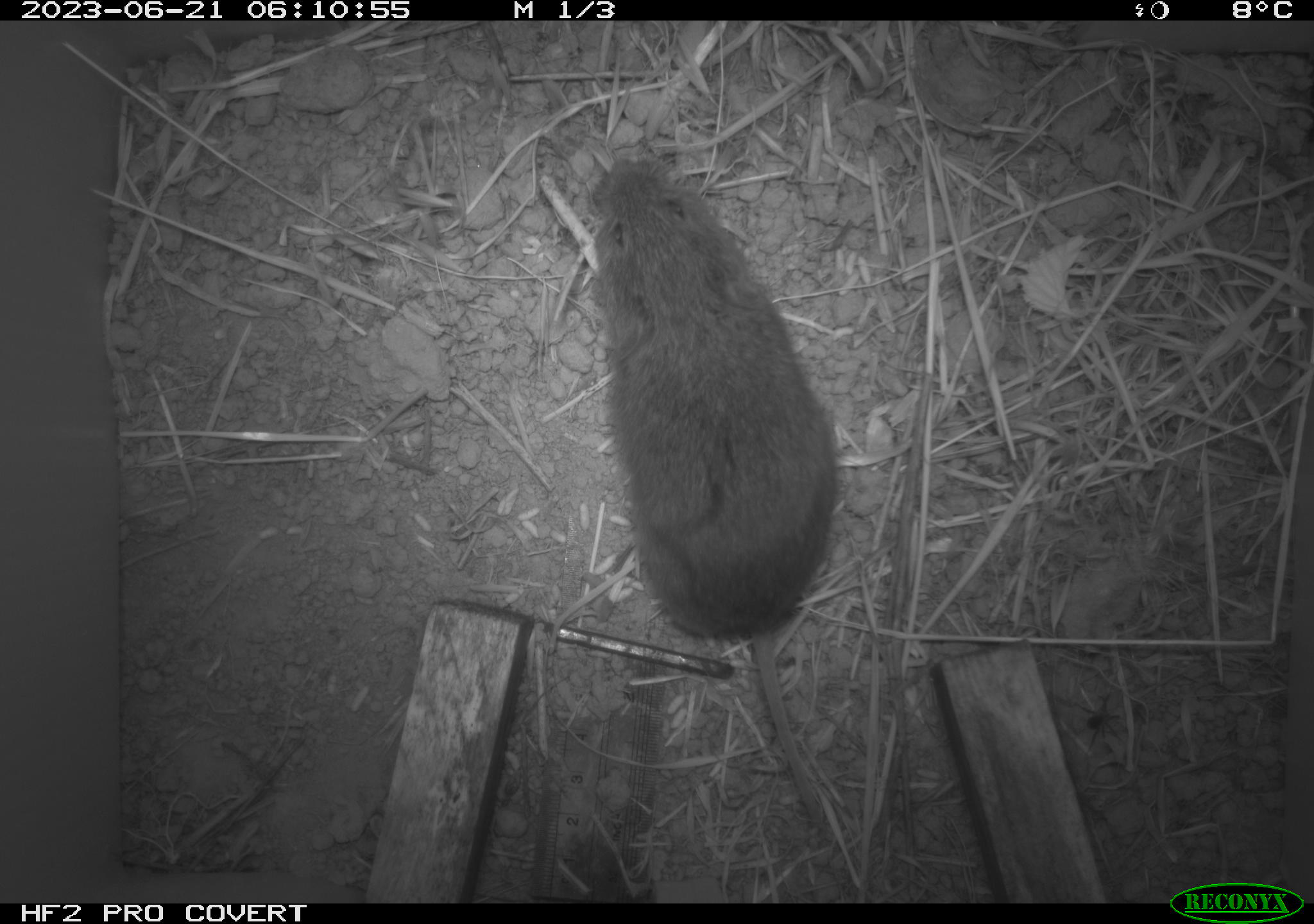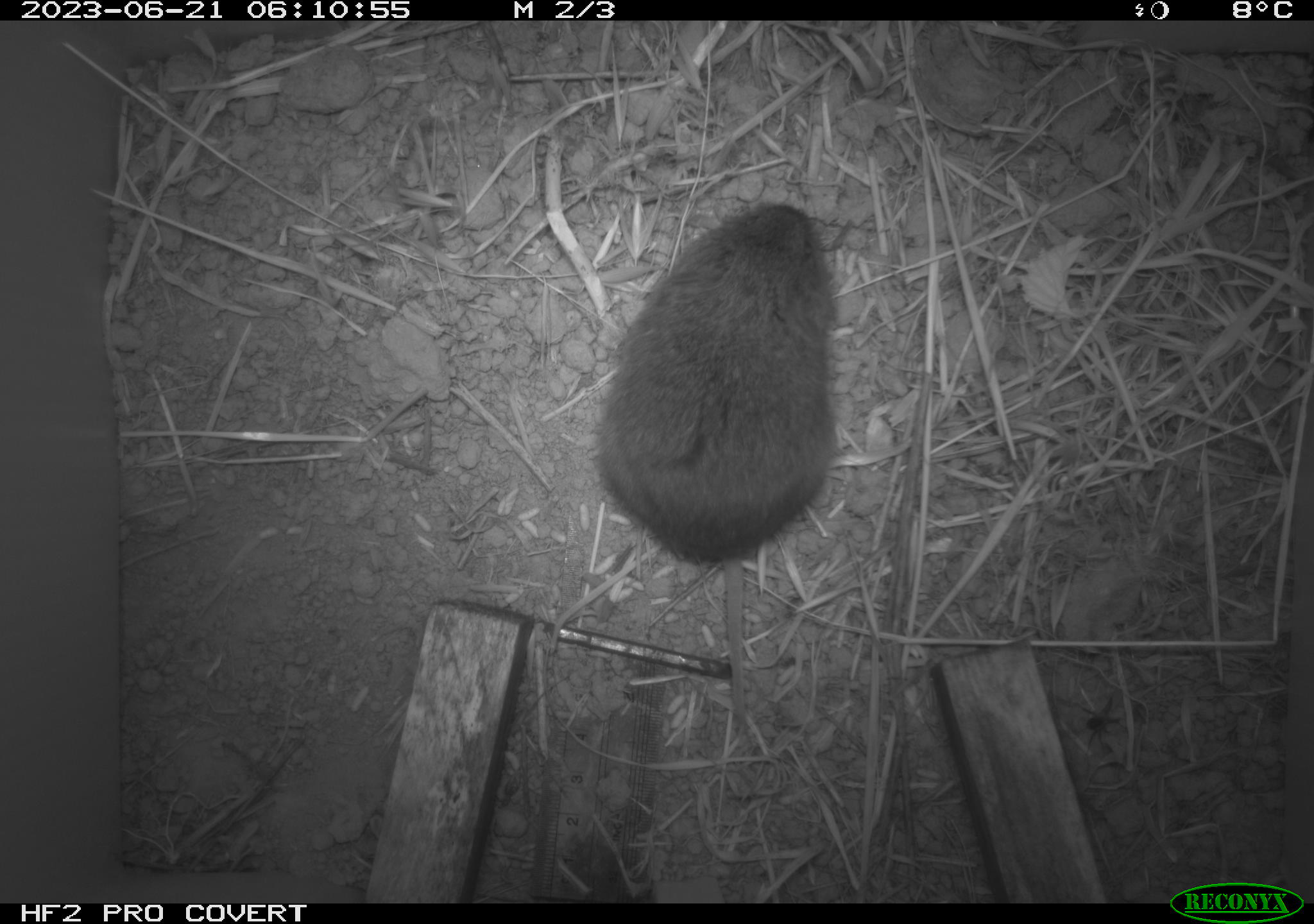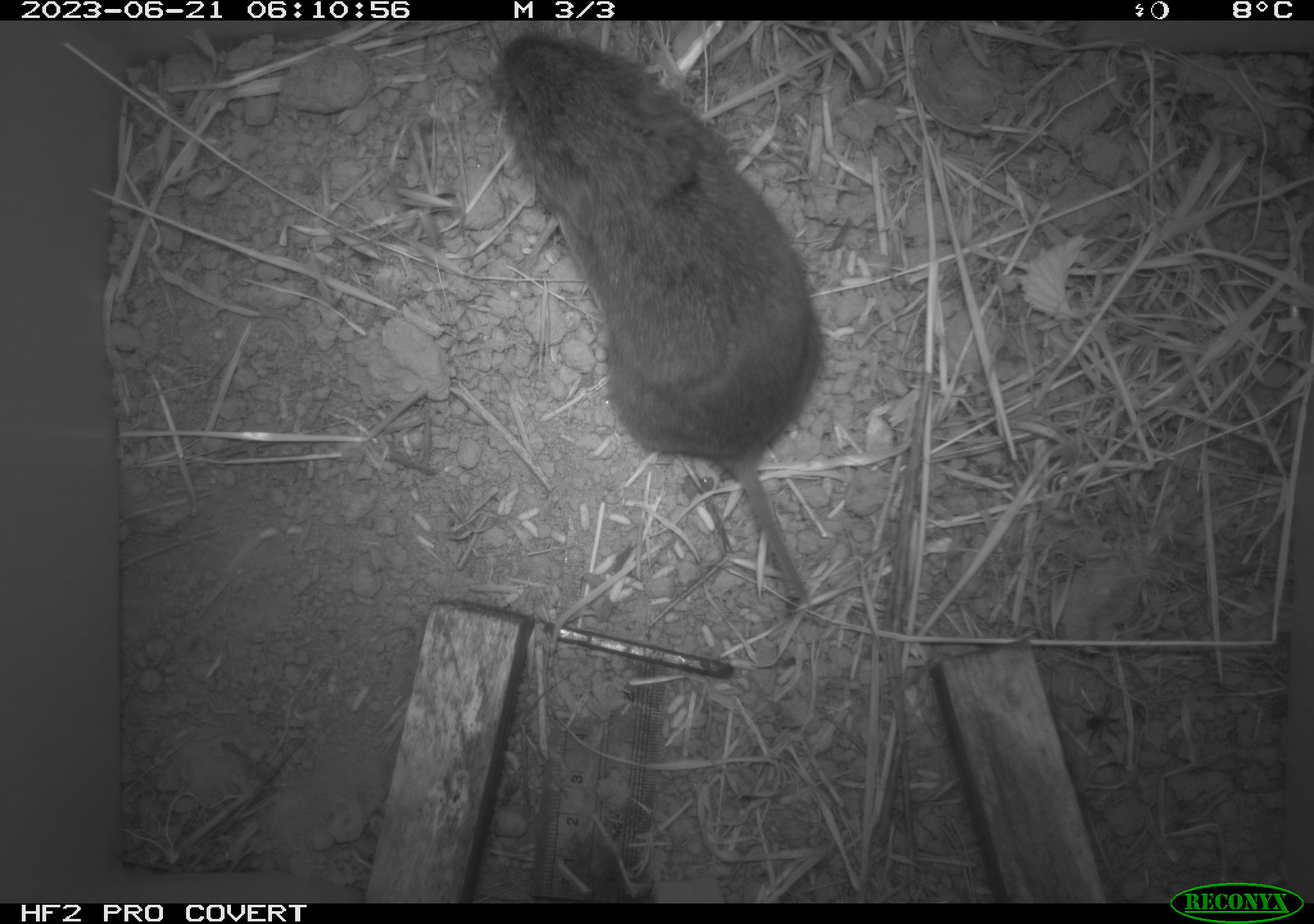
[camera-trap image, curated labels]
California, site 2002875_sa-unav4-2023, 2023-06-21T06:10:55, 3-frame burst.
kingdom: Animalia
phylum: Chordata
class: Mammalia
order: Rodentia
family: Cricetidae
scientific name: Arvicolinae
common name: voles, lemmings, and muskrats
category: arvicolinae subfamily